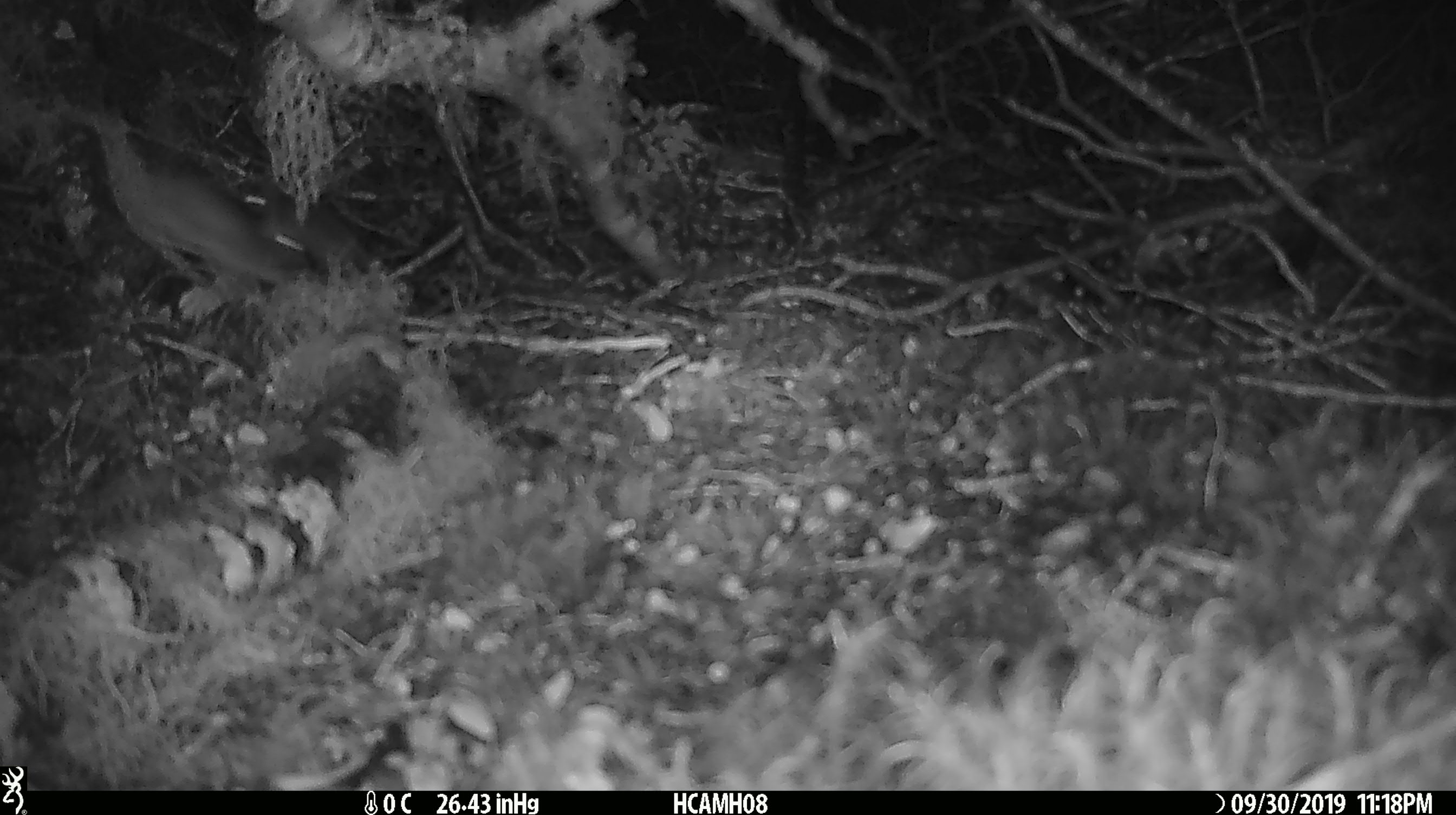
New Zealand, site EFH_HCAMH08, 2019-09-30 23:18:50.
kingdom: Animalia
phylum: Chordata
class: Mammalia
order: Rodentia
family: Muridae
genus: Mus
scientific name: Mus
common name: mouse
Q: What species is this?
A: Mouse (Mus).